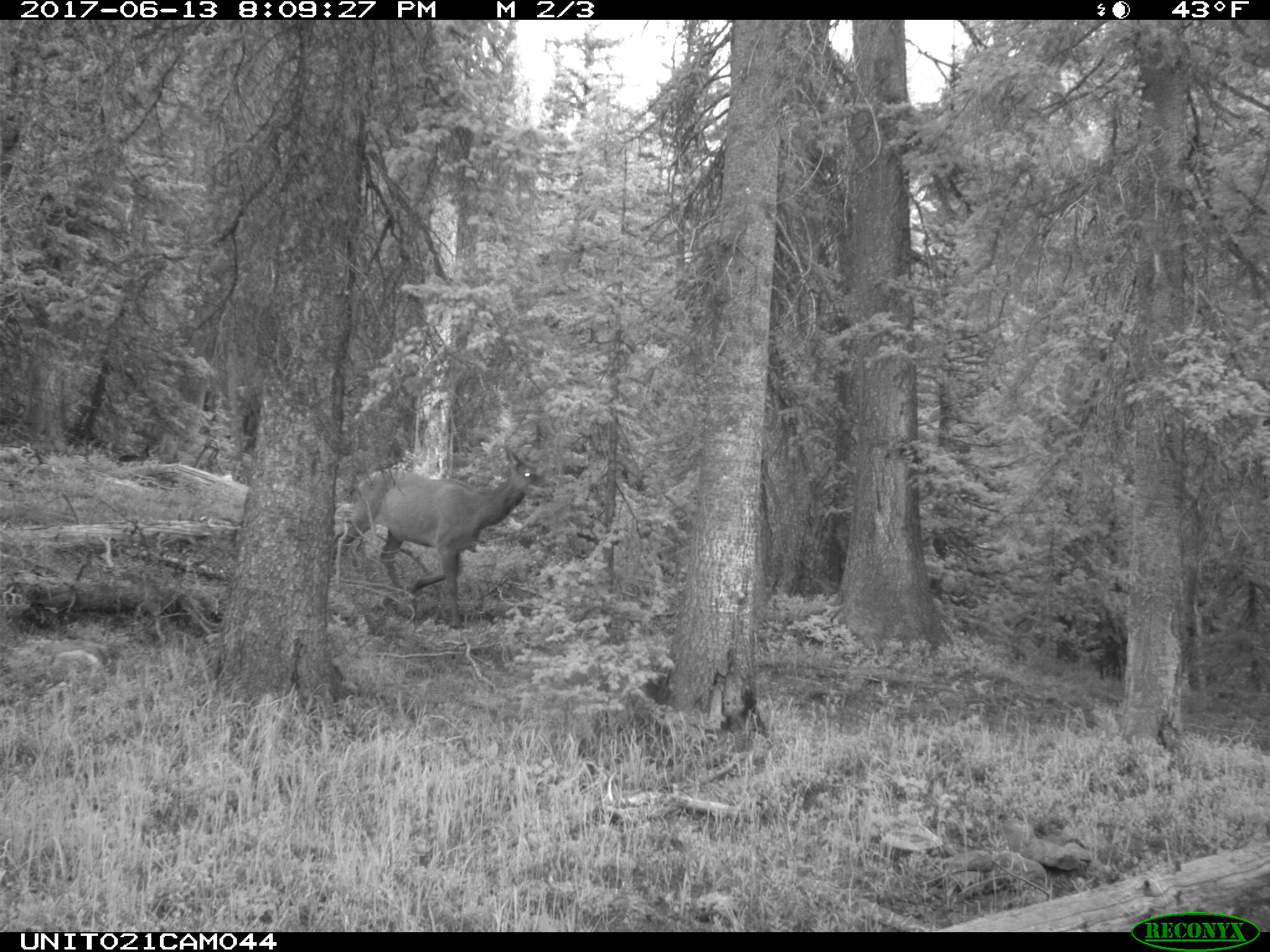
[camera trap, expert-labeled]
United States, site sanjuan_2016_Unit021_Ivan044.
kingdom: Animalia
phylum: Chordata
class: Mammalia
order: Artiodactyla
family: Cervidae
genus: Cervus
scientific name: Cervus elaphus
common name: red deer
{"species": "Cervus elaphus (red deer)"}